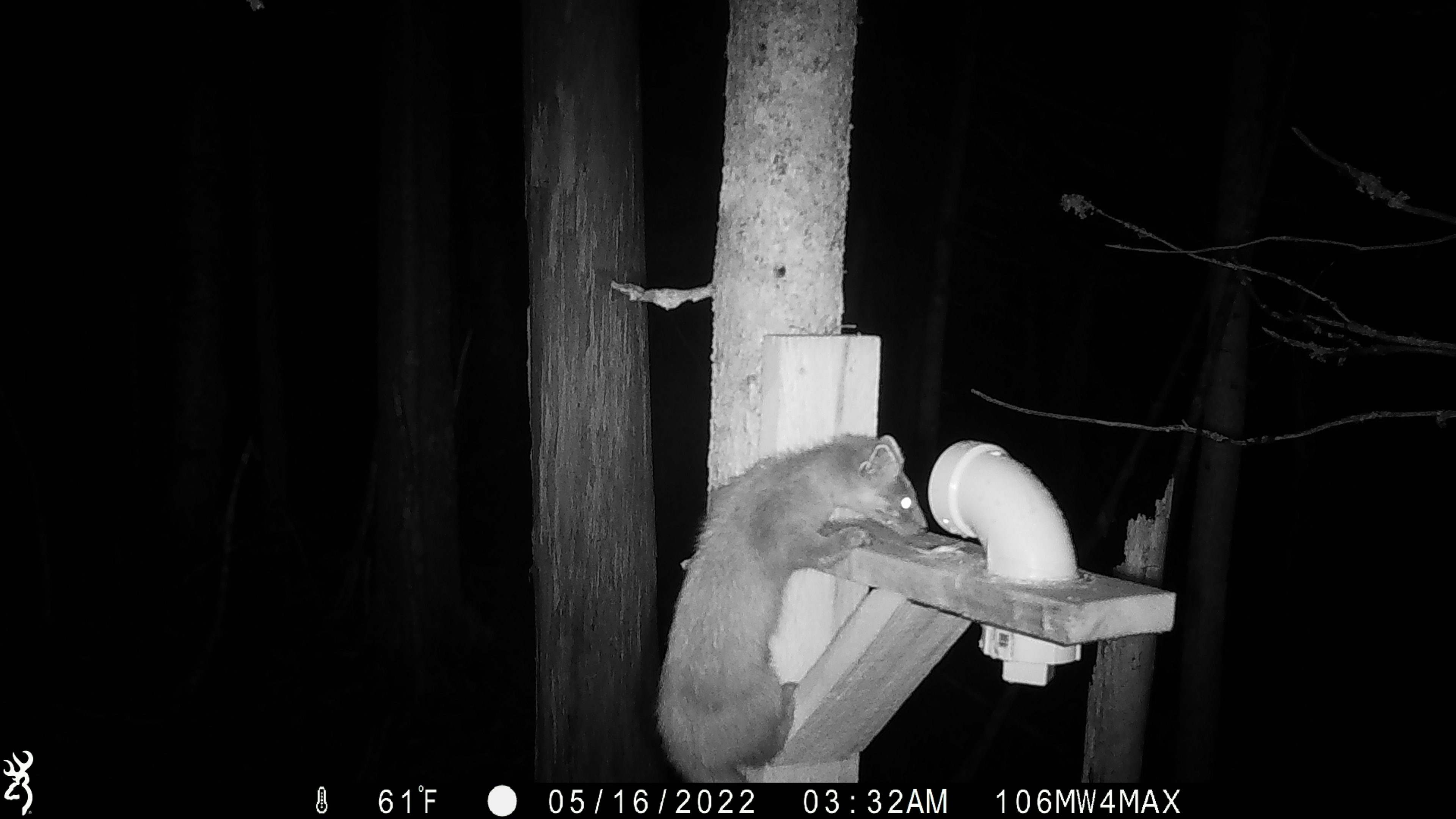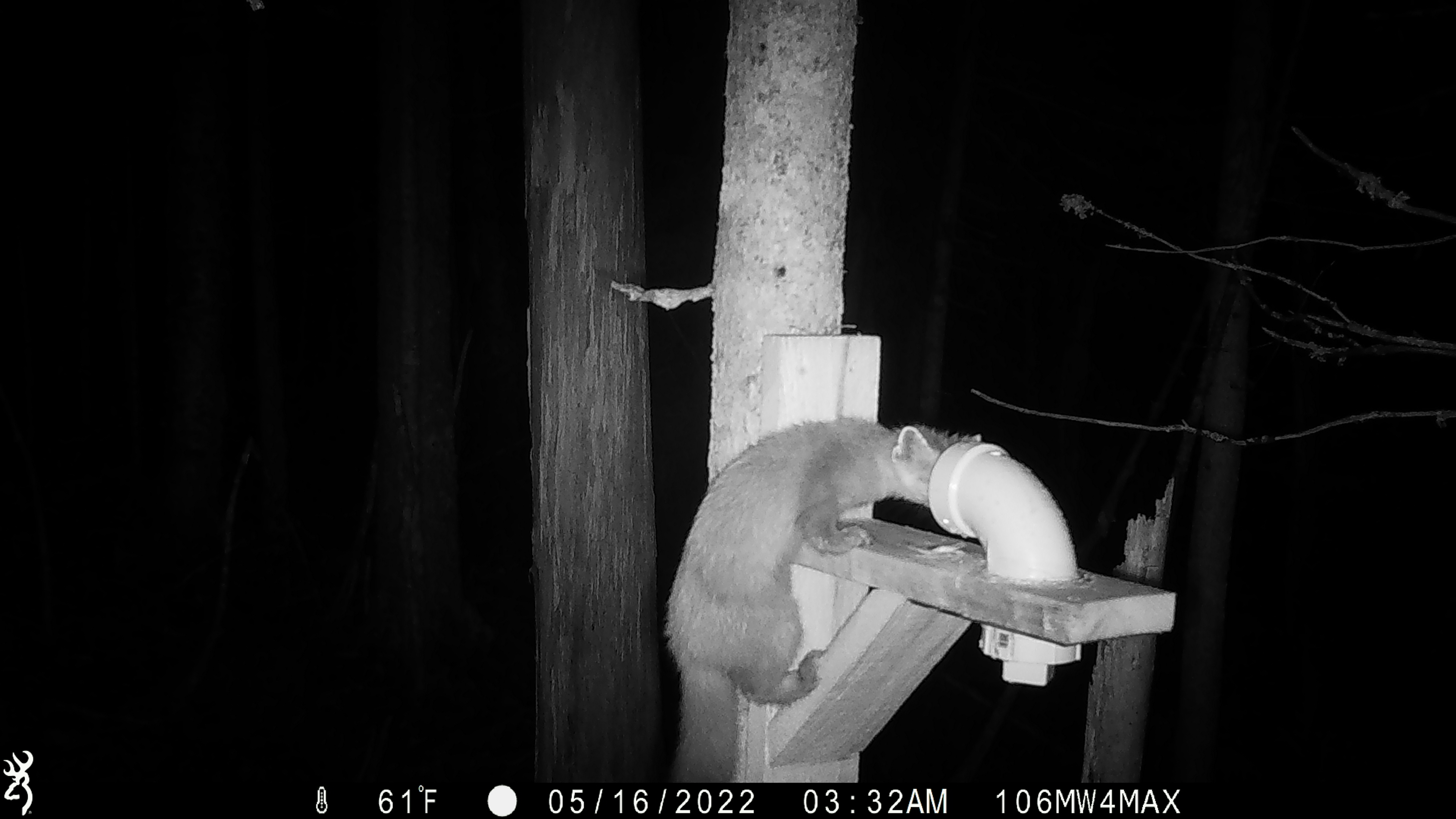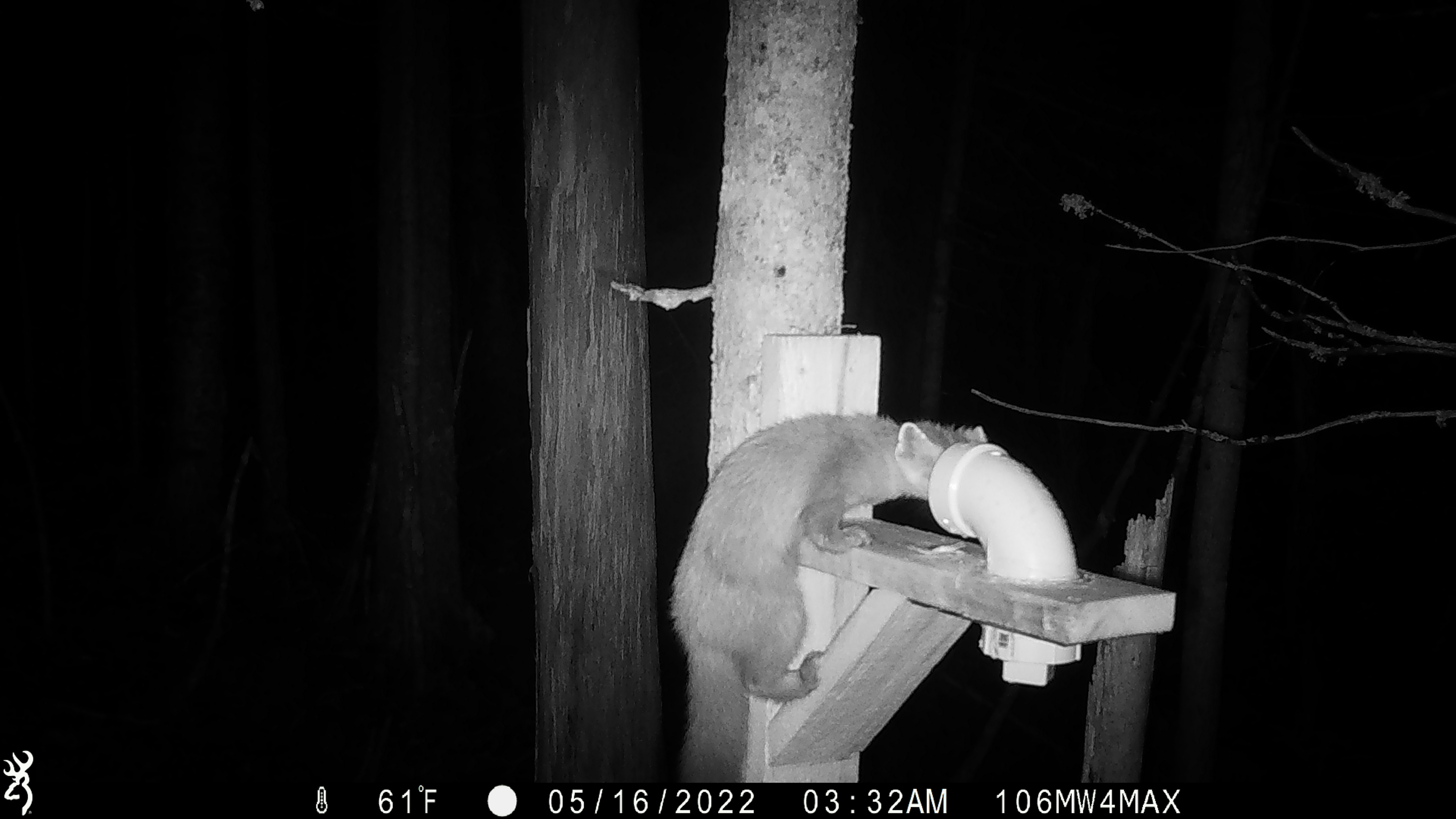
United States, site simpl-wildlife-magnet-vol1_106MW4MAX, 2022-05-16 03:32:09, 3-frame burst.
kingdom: Animalia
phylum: Chordata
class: Mammalia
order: Carnivora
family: Mustelidae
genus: Martes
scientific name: Martes americana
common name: american marten